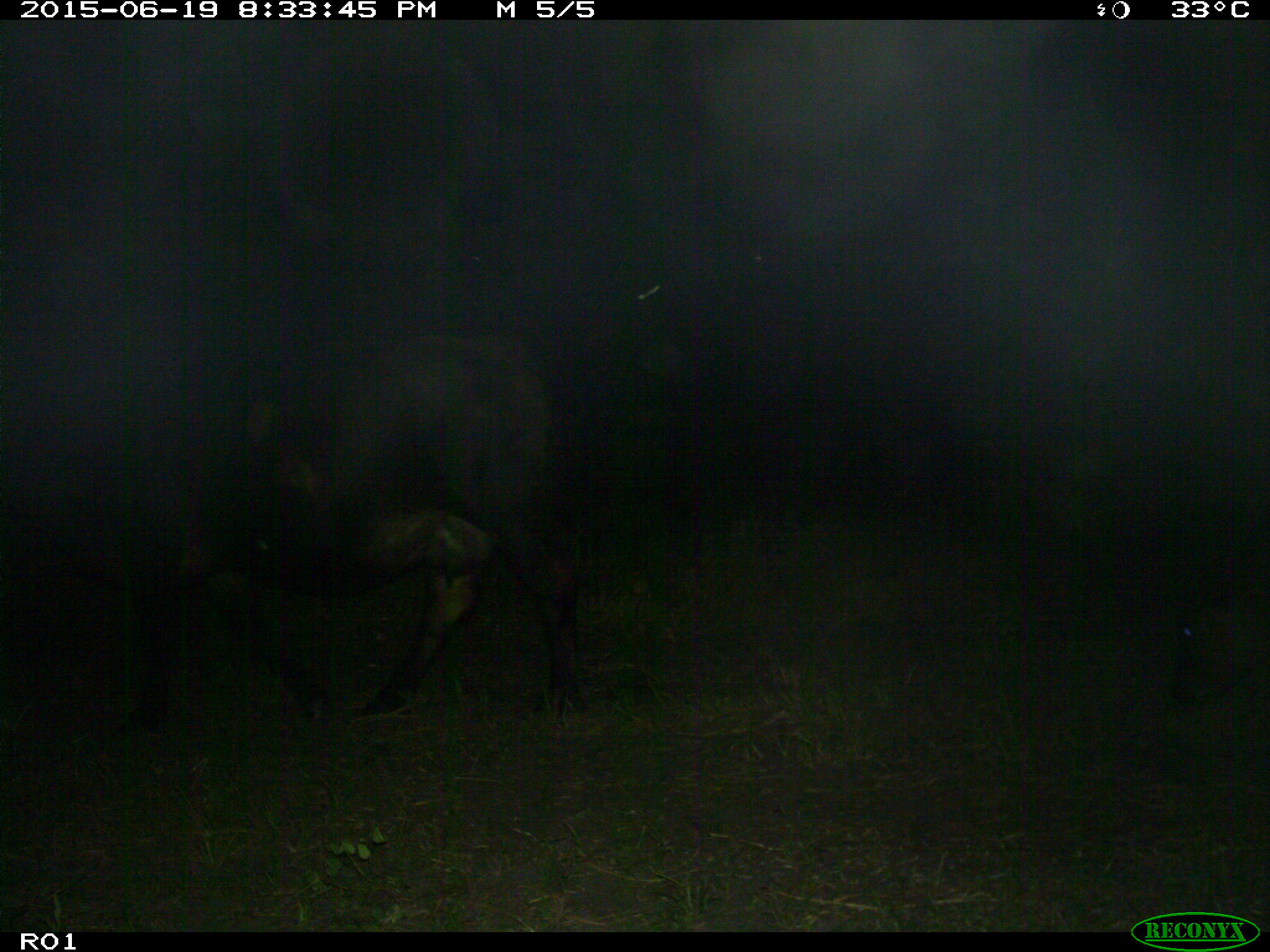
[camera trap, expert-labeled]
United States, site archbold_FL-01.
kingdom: Animalia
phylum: Chordata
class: Mammalia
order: Artiodactyla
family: Bovidae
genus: Bos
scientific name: Bos taurus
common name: domestic cow